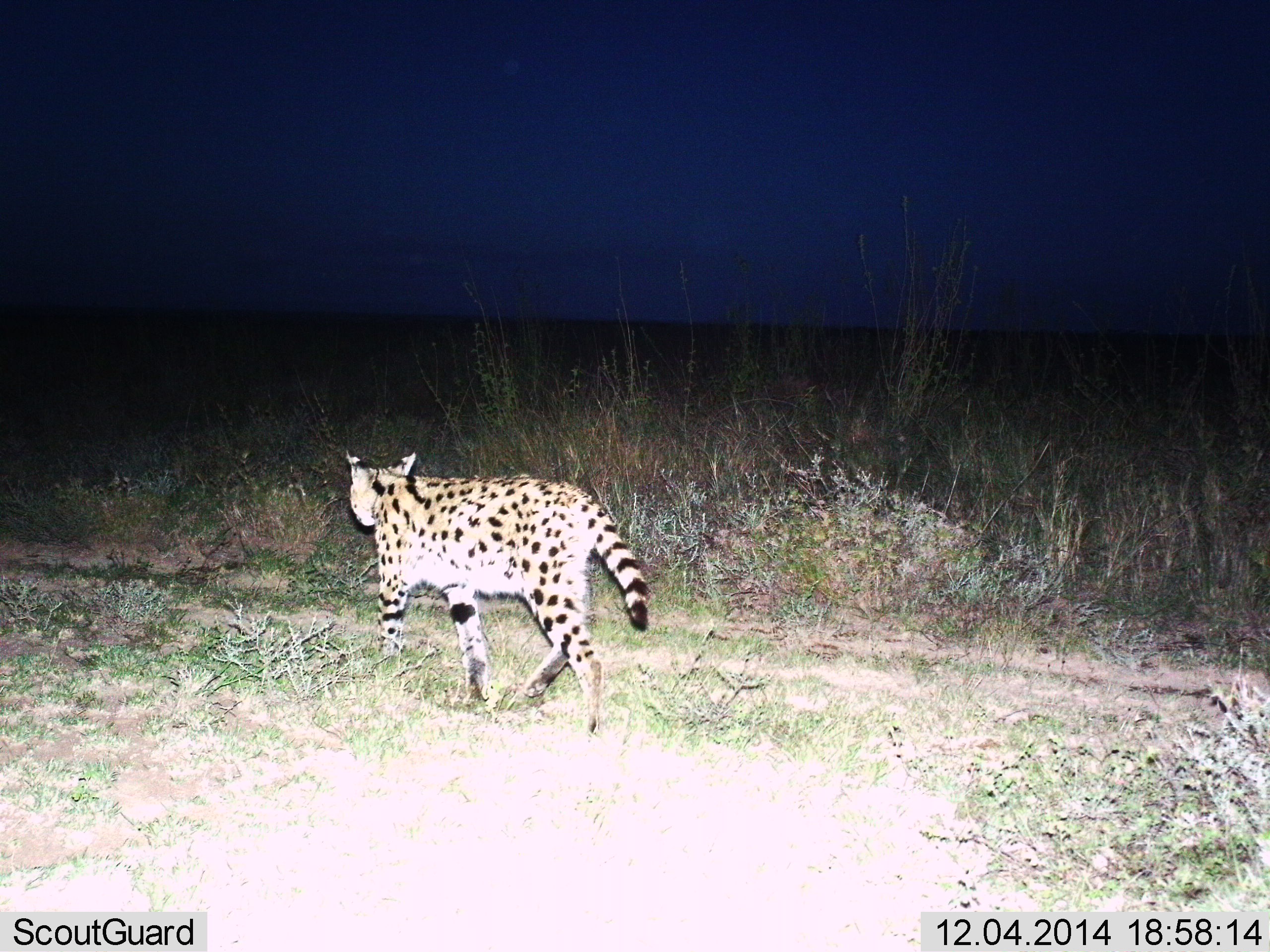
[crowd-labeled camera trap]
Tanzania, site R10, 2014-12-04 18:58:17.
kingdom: Animalia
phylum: Chordata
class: Mammalia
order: Carnivora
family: Felidae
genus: Leptailurus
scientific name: Leptailurus serval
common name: serval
Serval (Leptailurus serval), count 1. Behavior (volunteer vote fractions): standing 0%, resting 0%, moving 100%, interacting 0%. Young present (vote fraction): 0%. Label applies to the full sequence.